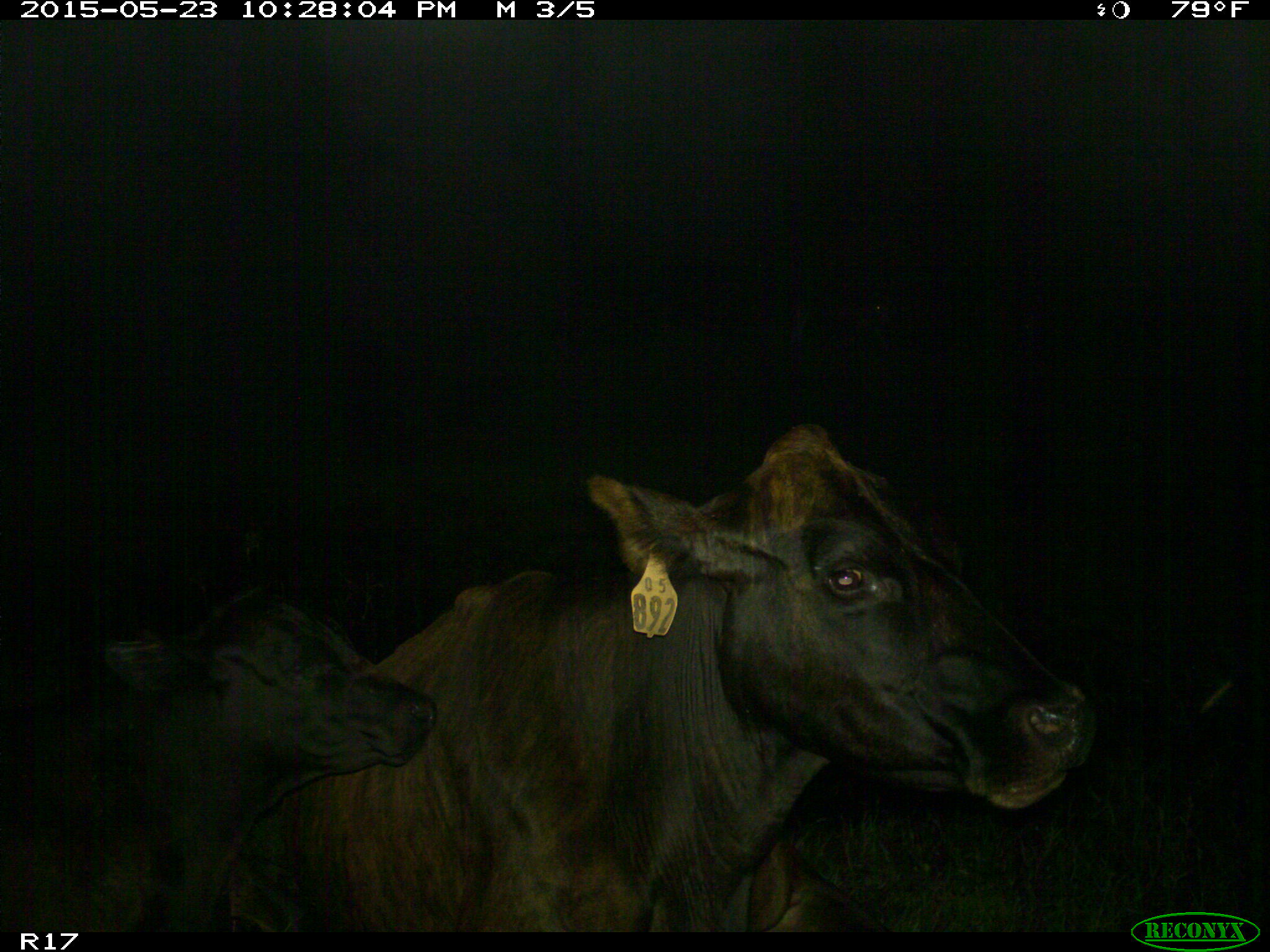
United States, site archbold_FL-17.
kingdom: Animalia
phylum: Chordata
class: Mammalia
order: Artiodactyla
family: Bovidae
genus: Bos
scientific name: Bos taurus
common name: domestic cow